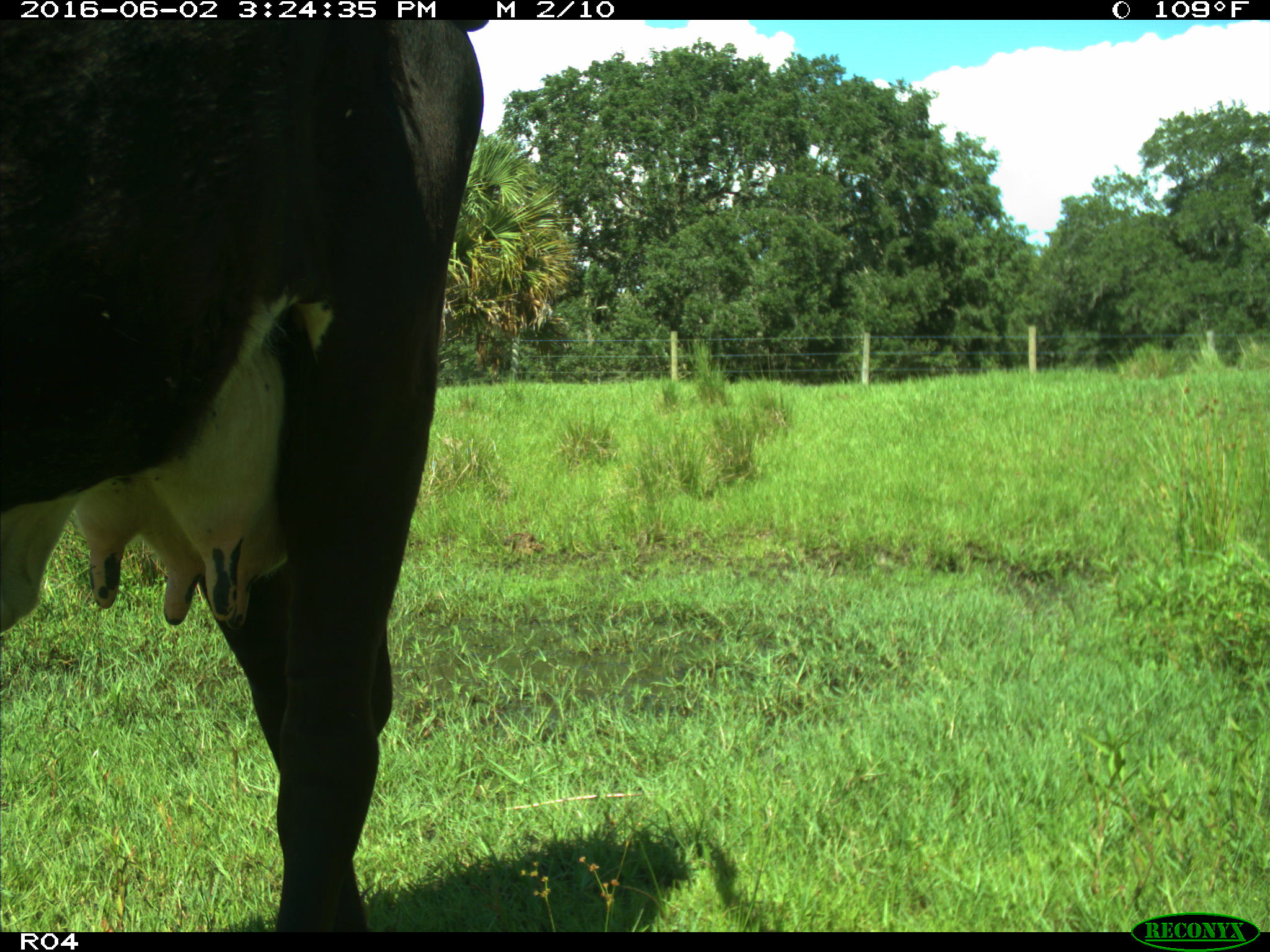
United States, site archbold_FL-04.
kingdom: Animalia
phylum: Chordata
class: Mammalia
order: Artiodactyla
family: Bovidae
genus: Bos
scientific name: Bos taurus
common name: domestic cow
Bos taurus (domestic cow).